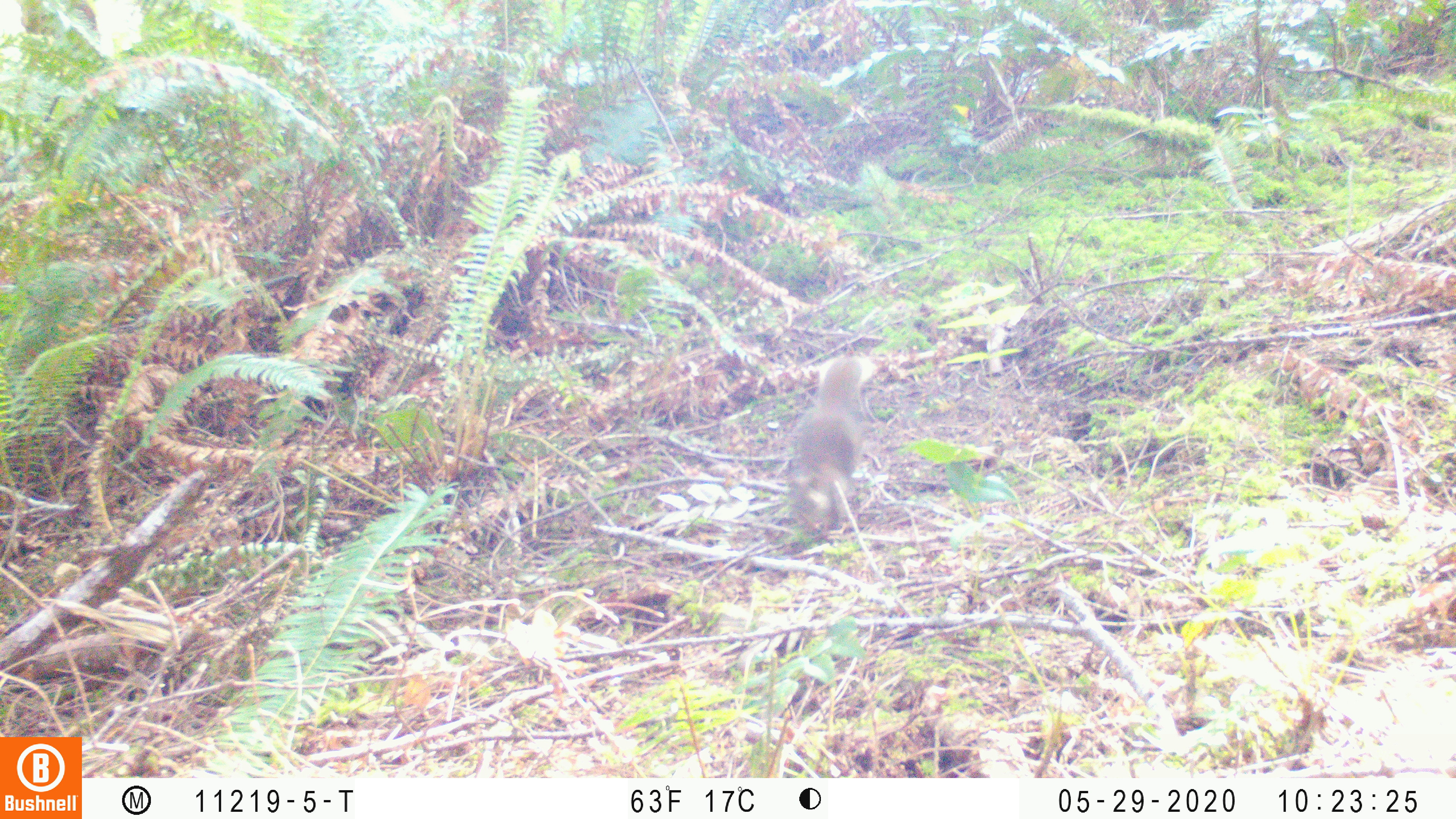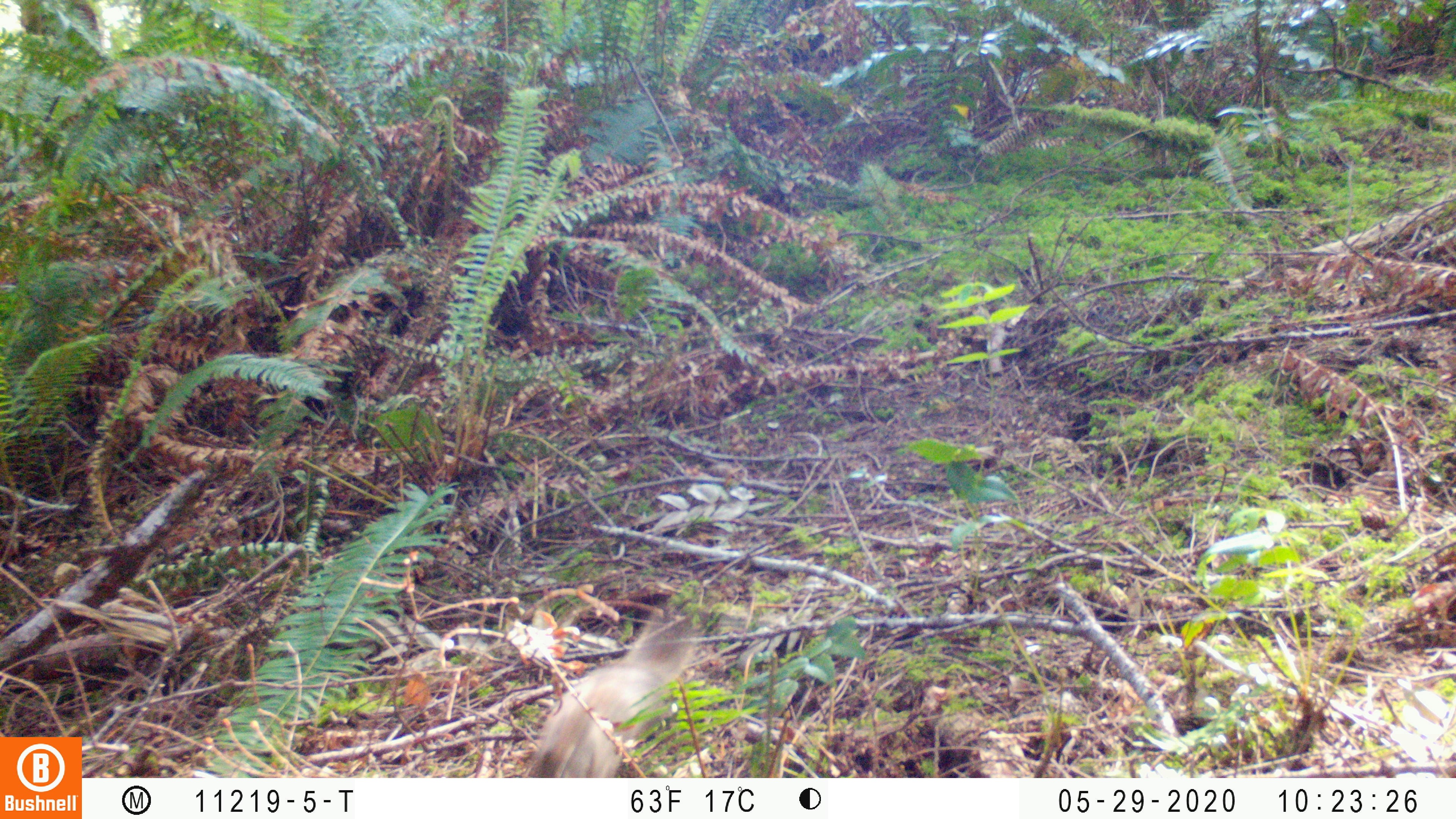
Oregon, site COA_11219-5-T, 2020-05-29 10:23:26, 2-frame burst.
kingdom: Animalia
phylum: Chordata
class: Mammalia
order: Rodentia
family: Sciuridae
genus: Tamiasciurus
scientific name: Tamiasciurus douglasii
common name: douglas squirrel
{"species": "douglas squirrel (Tamiasciurus douglasii)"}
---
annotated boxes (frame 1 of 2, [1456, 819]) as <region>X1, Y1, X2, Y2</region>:
douglas squirrel: <region>777, 353, 875, 547</region>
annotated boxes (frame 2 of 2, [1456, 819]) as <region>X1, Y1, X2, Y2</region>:
douglas squirrel: <region>529, 614, 693, 773</region>